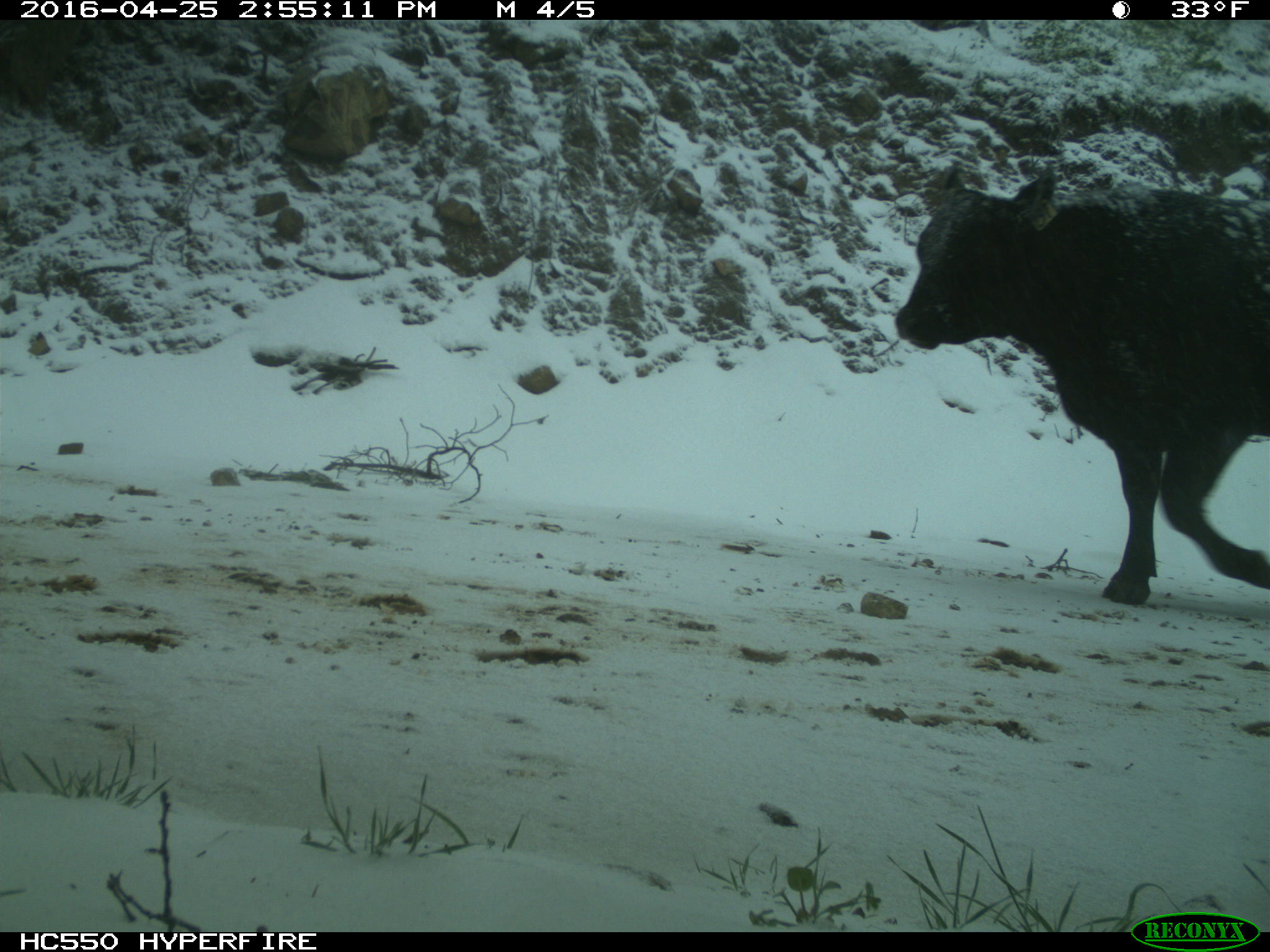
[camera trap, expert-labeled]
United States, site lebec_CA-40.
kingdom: Animalia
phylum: Chordata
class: Mammalia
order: Artiodactyla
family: Bovidae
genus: Bos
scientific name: Bos taurus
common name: domestic cow